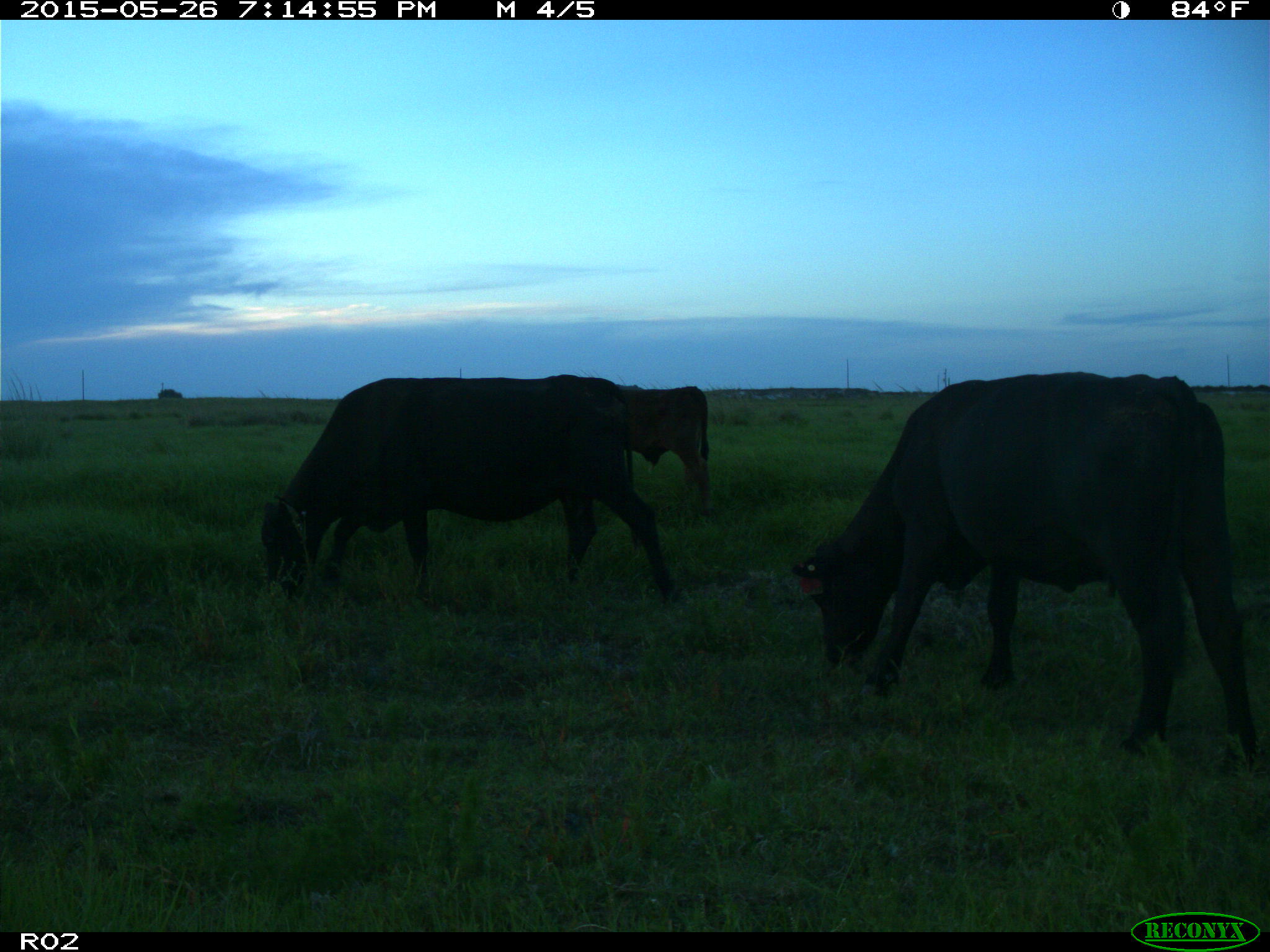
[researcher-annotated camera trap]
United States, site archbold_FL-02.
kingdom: Animalia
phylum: Chordata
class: Mammalia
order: Artiodactyla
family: Bovidae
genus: Bos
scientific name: Bos taurus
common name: domestic cow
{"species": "Bos taurus (domestic cow)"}